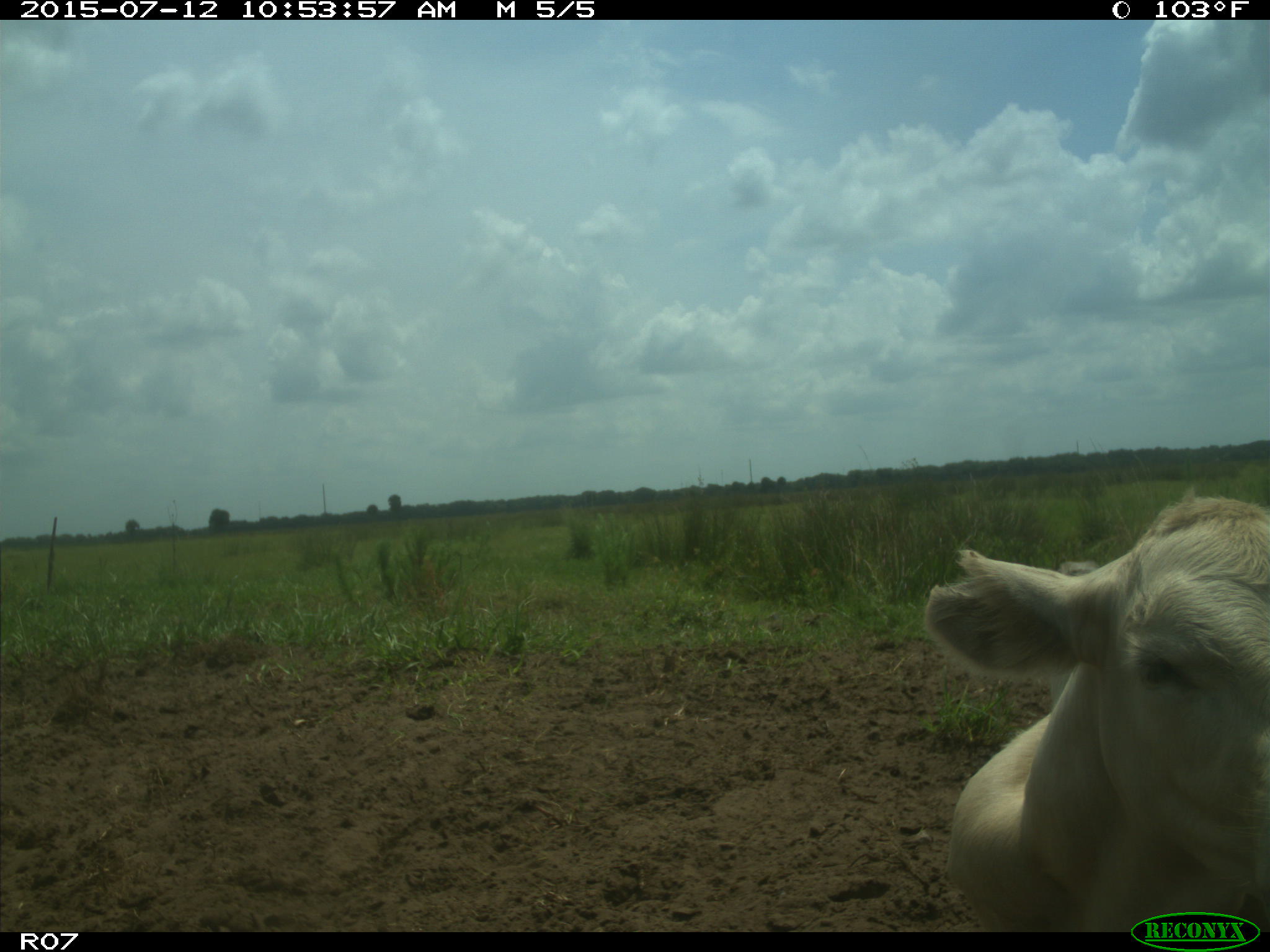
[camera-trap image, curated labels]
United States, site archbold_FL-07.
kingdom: Animalia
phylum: Chordata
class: Mammalia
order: Artiodactyla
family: Bovidae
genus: Bos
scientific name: Bos taurus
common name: domestic cow